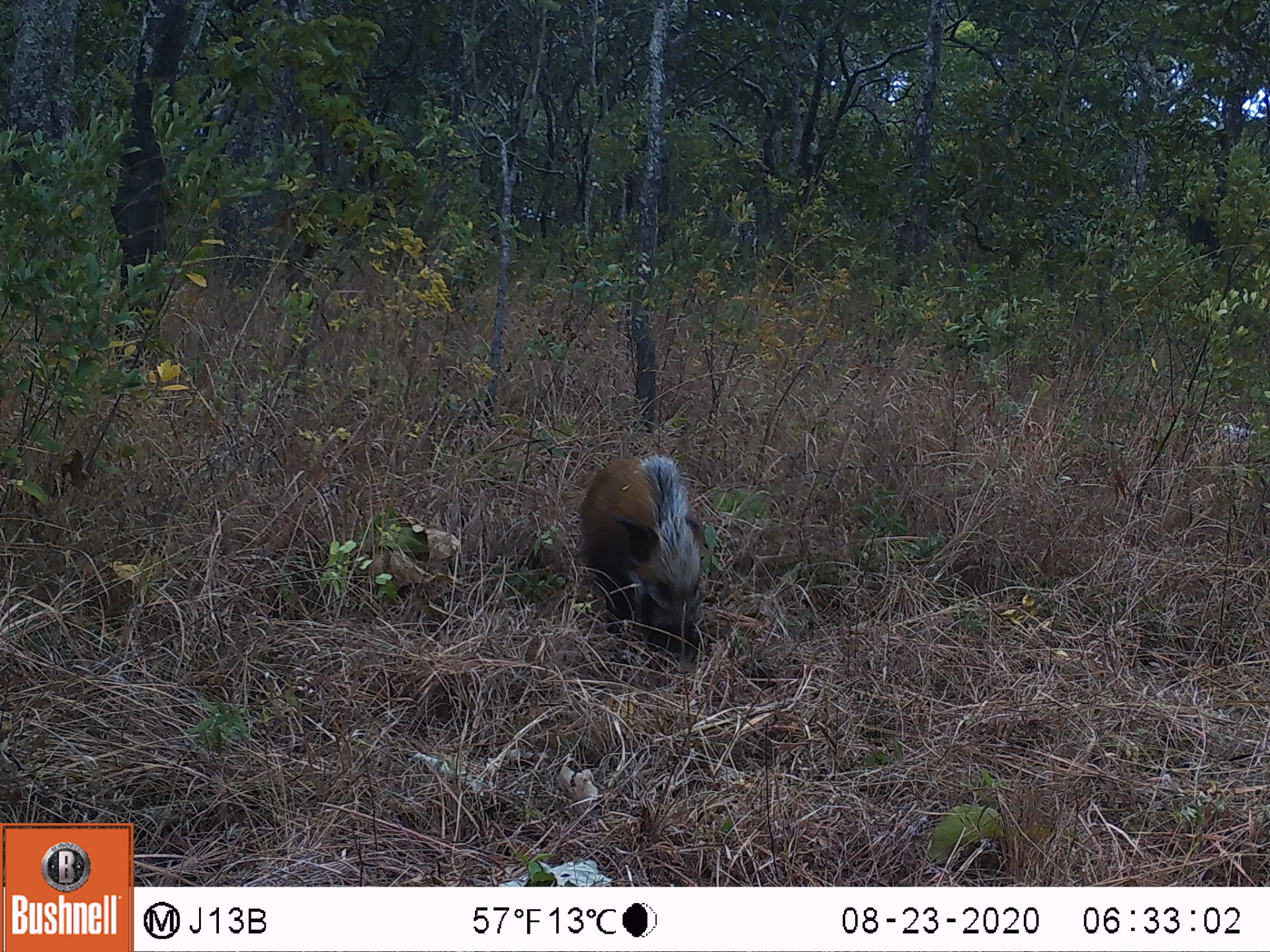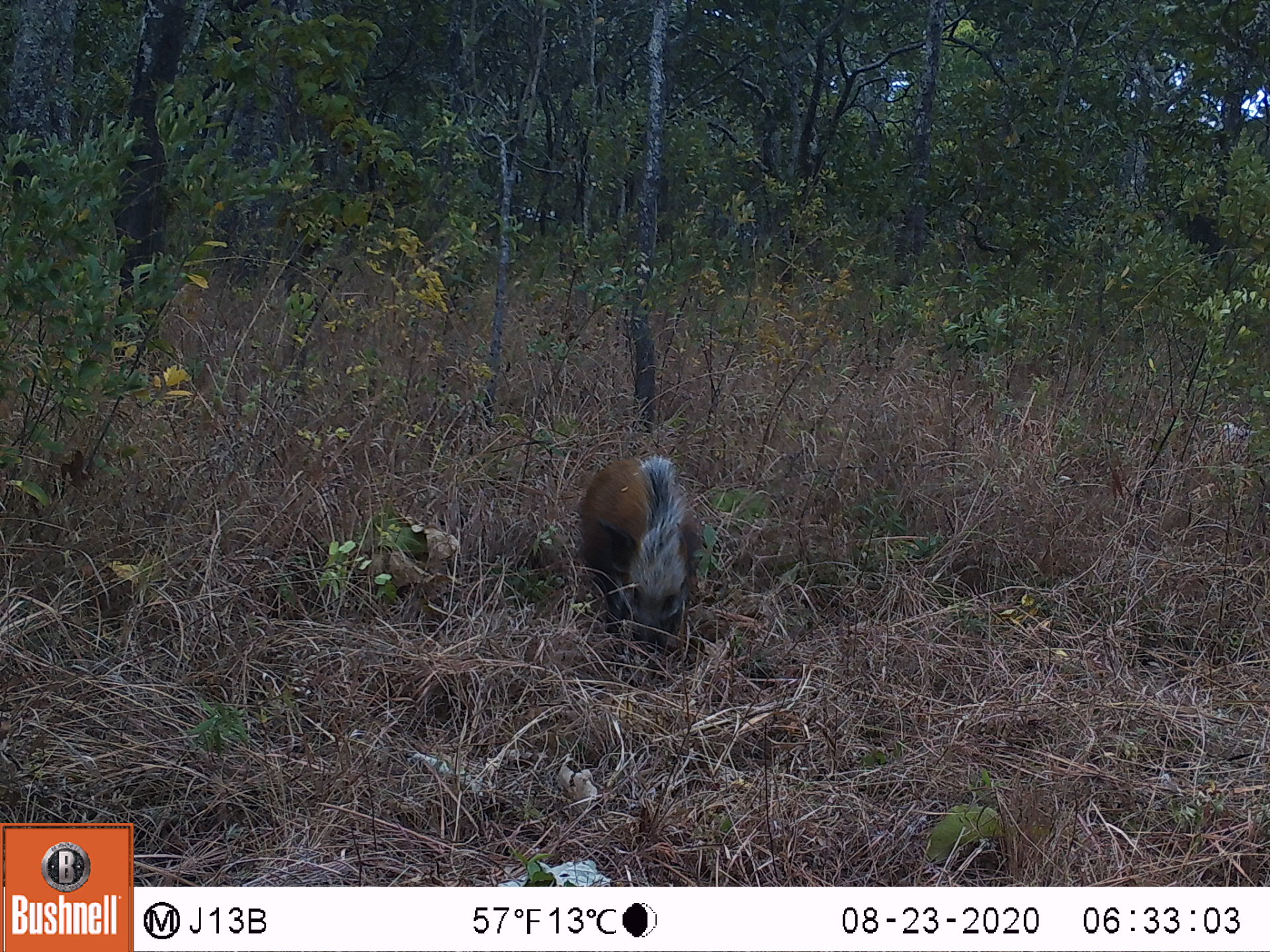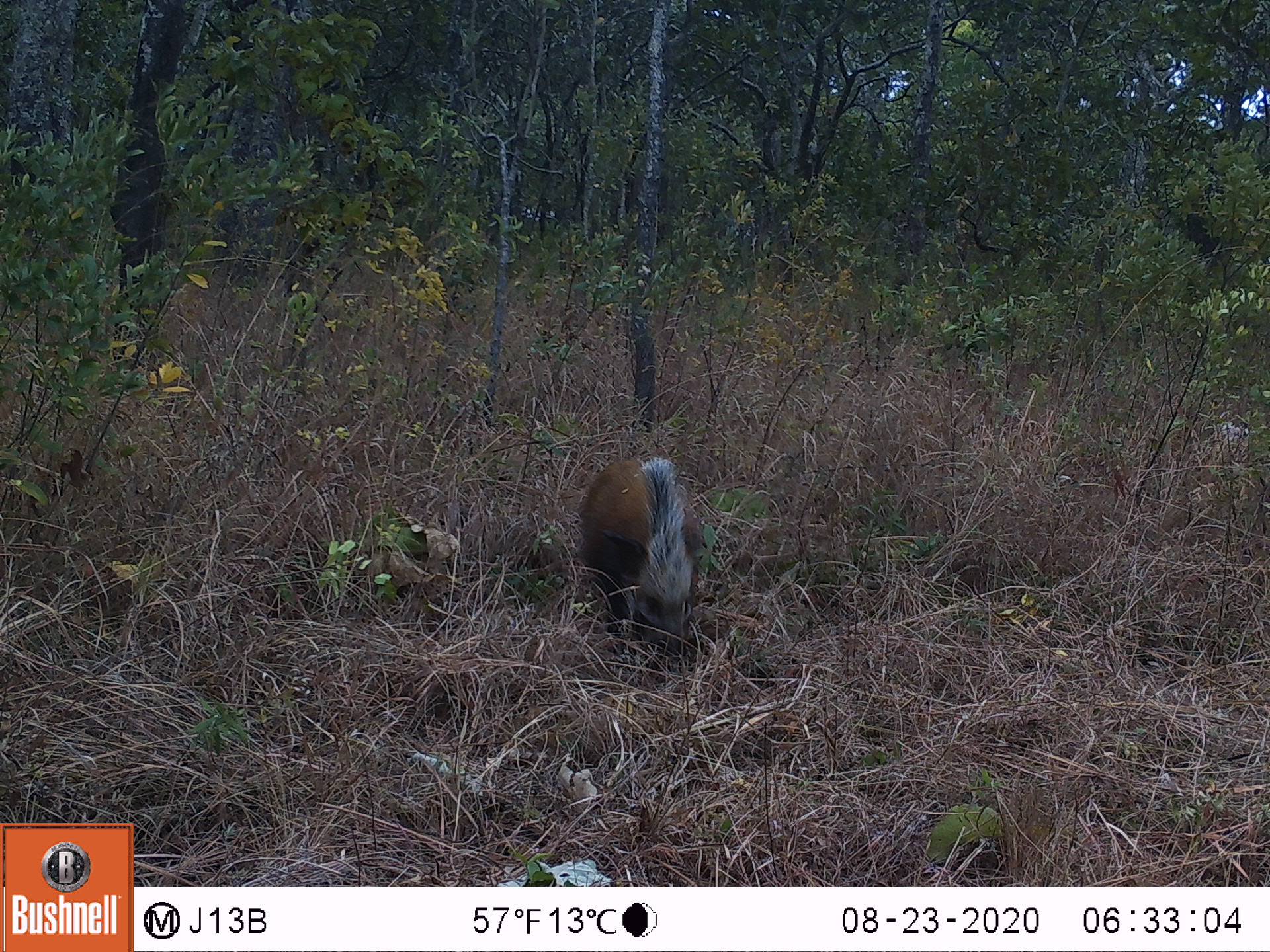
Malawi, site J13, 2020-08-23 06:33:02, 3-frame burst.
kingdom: Animalia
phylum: Chordata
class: Mammalia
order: Artiodactyla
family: Suidae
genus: Potamochoerus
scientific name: Potamochoerus larvatus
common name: bushpig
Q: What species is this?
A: Bushpig (Potamochoerus larvatus).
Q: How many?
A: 1.